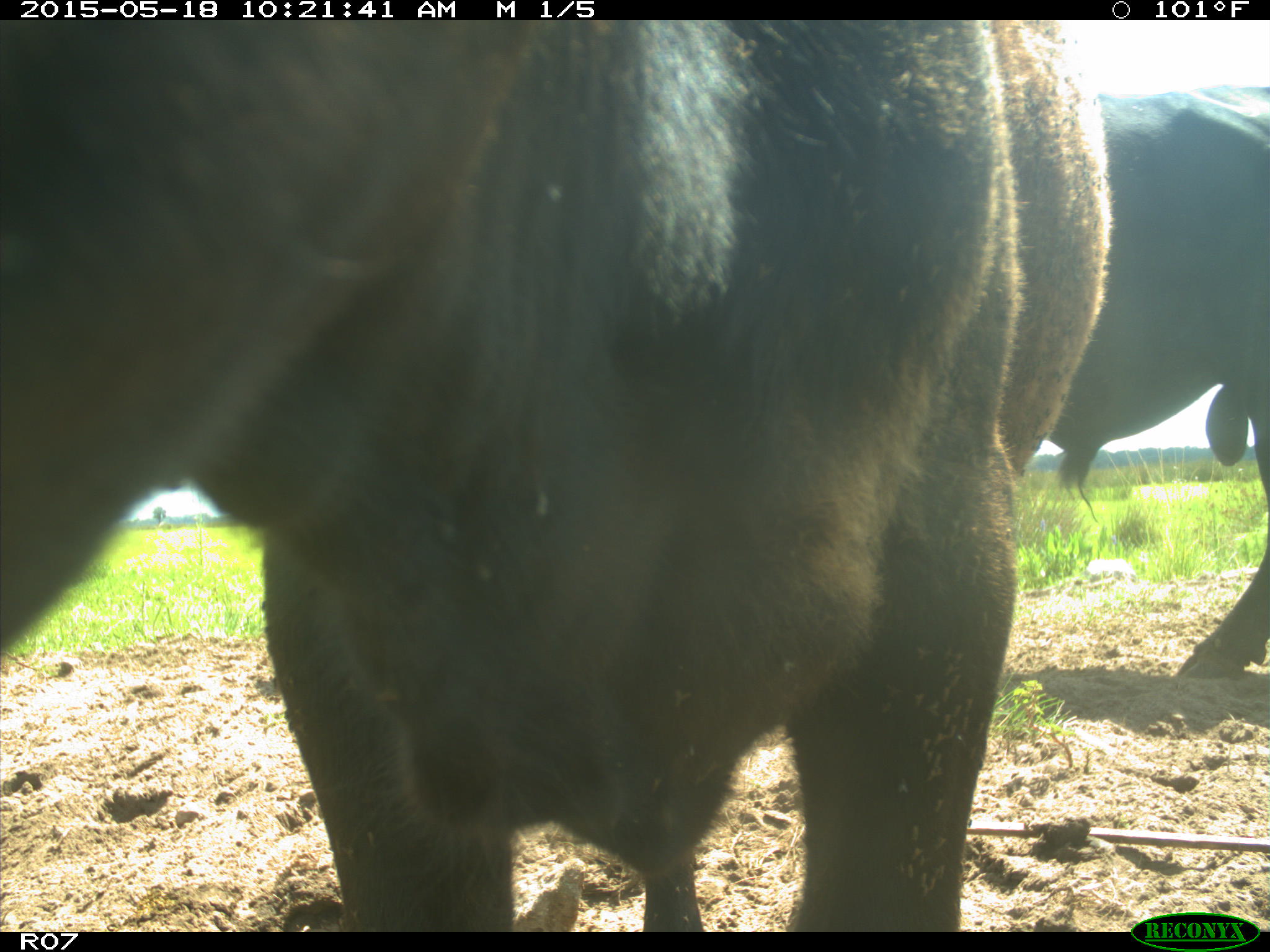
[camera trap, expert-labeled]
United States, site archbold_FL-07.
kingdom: Animalia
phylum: Chordata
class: Mammalia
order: Artiodactyla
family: Bovidae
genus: Bos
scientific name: Bos taurus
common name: domestic cow